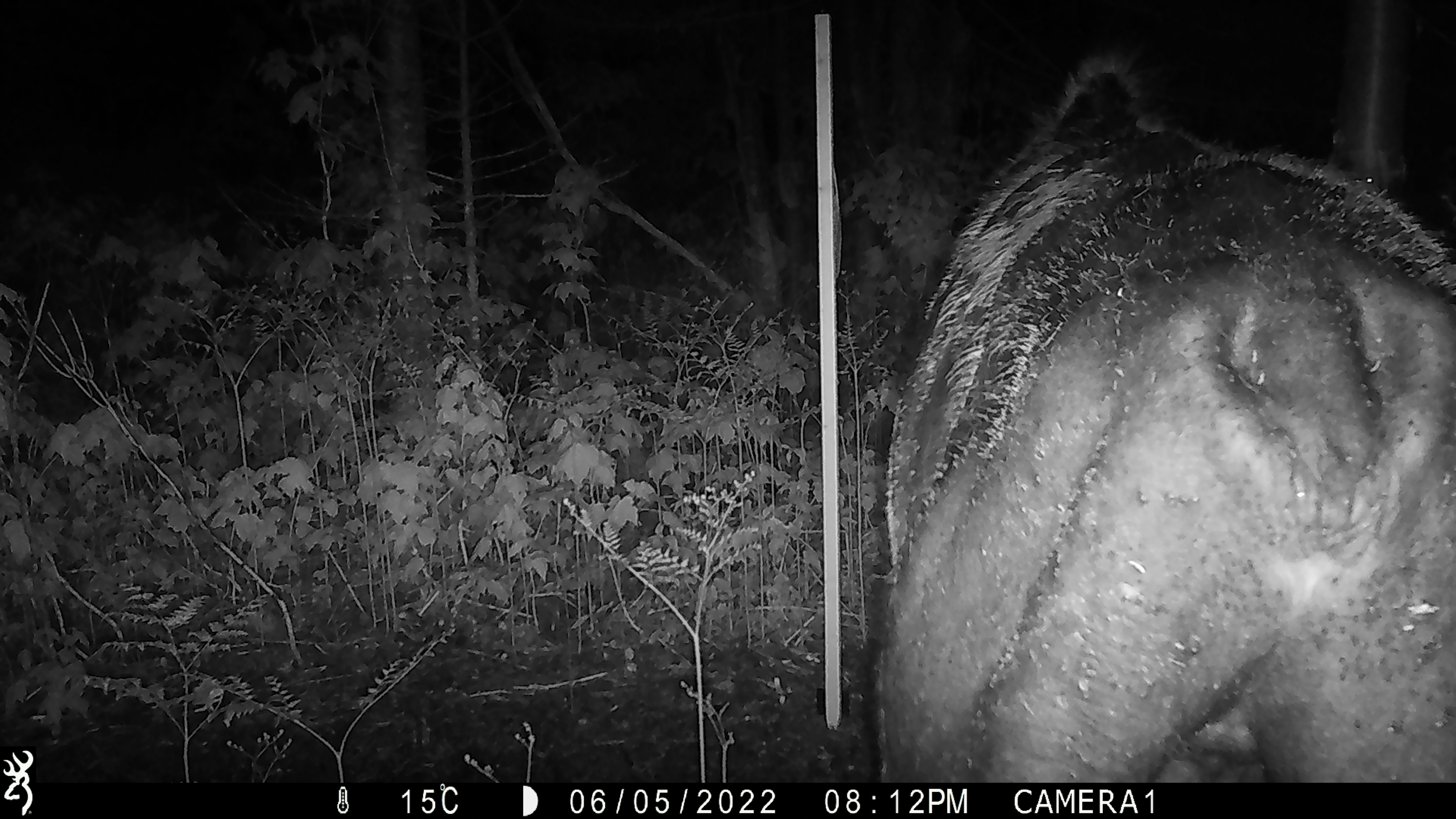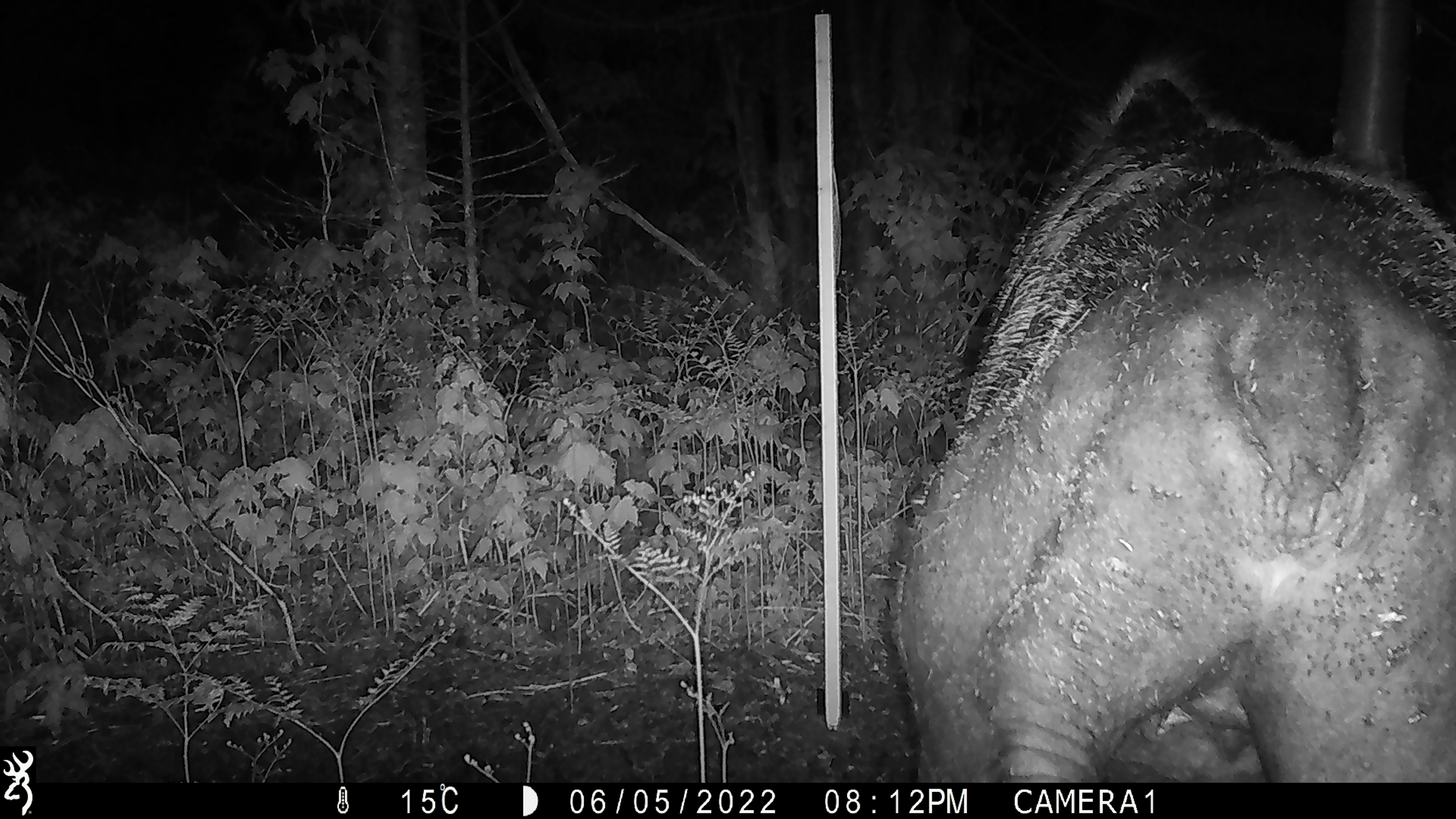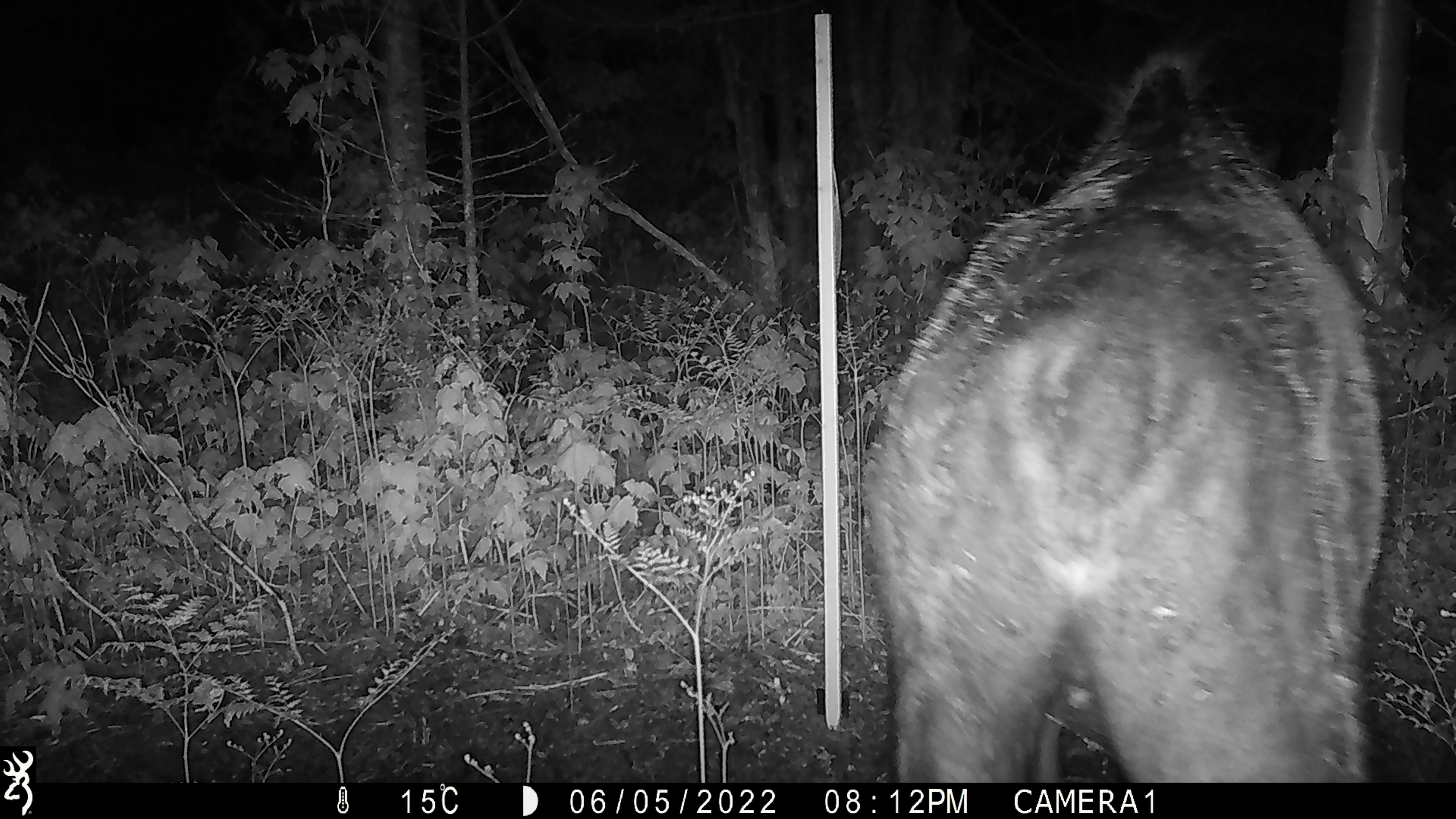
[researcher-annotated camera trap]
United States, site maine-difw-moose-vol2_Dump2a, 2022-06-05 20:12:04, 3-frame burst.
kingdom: Animalia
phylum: Chordata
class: Mammalia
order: Artiodactyla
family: Cervidae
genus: Alces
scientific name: Alces alces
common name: moose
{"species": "moose (Alces alces)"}